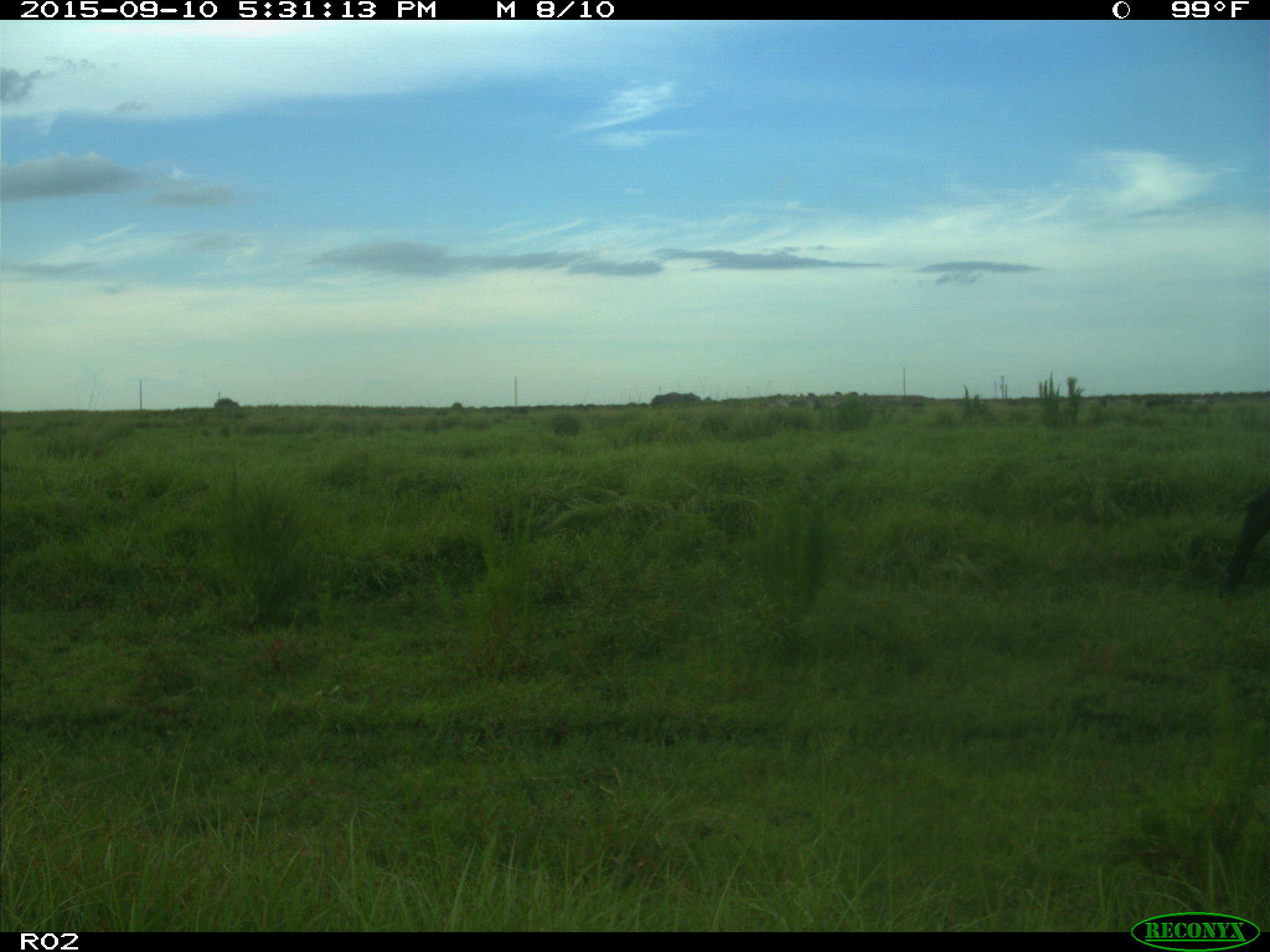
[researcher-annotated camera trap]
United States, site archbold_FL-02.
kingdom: Animalia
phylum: Chordata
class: Mammalia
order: Artiodactyla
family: Bovidae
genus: Bos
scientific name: Bos taurus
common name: domestic cow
Bos taurus (domestic cow).